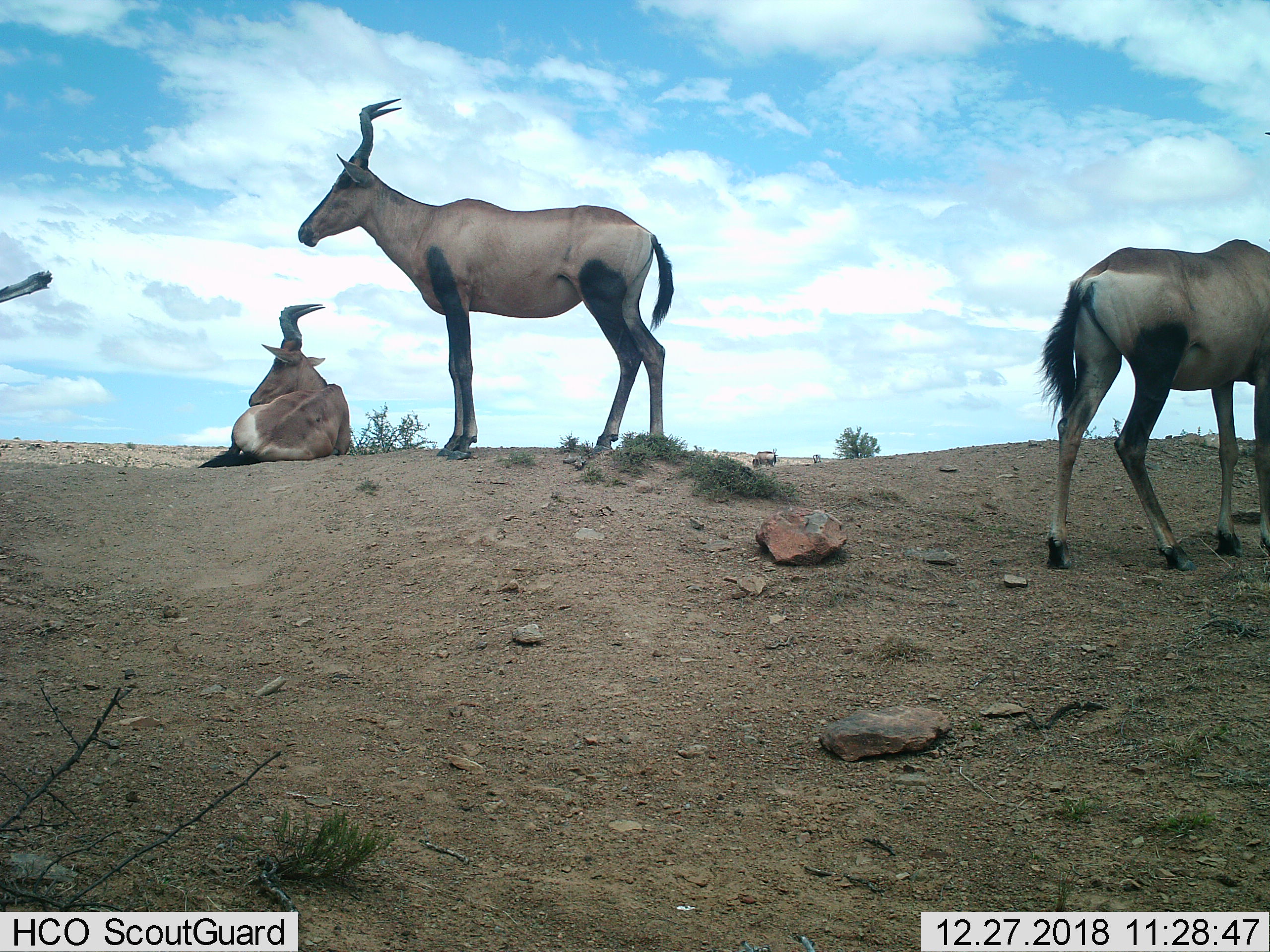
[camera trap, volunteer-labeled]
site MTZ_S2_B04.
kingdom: Animalia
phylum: Chordata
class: Mammalia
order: Artiodactyla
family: Bovidae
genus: Alcelaphus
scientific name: Alcelaphus buselaphus caama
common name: red hartebeest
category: hartebeestred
Hartebeestred (red hartebeest) (Alcelaphus buselaphus caama), count 3. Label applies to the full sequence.